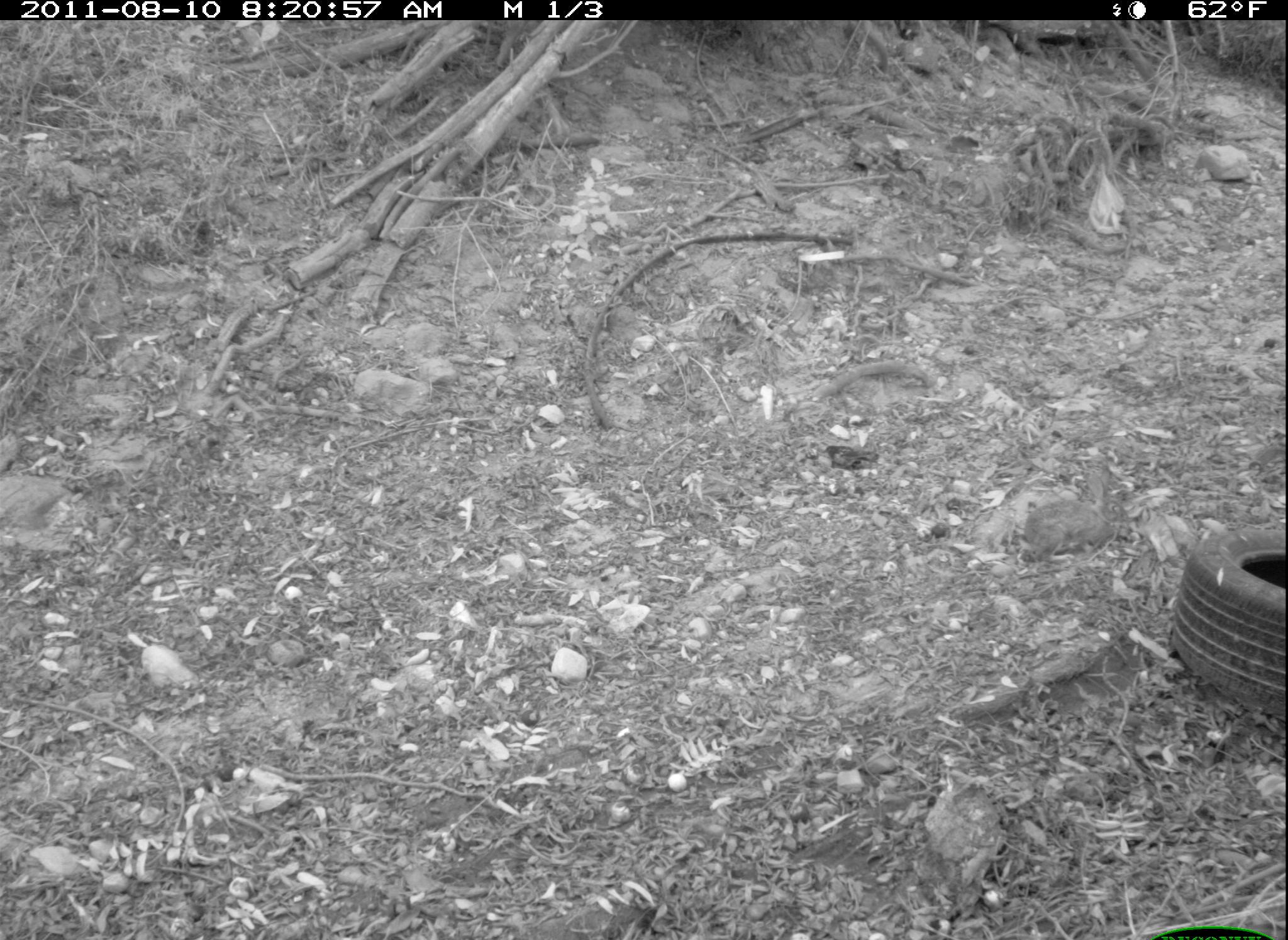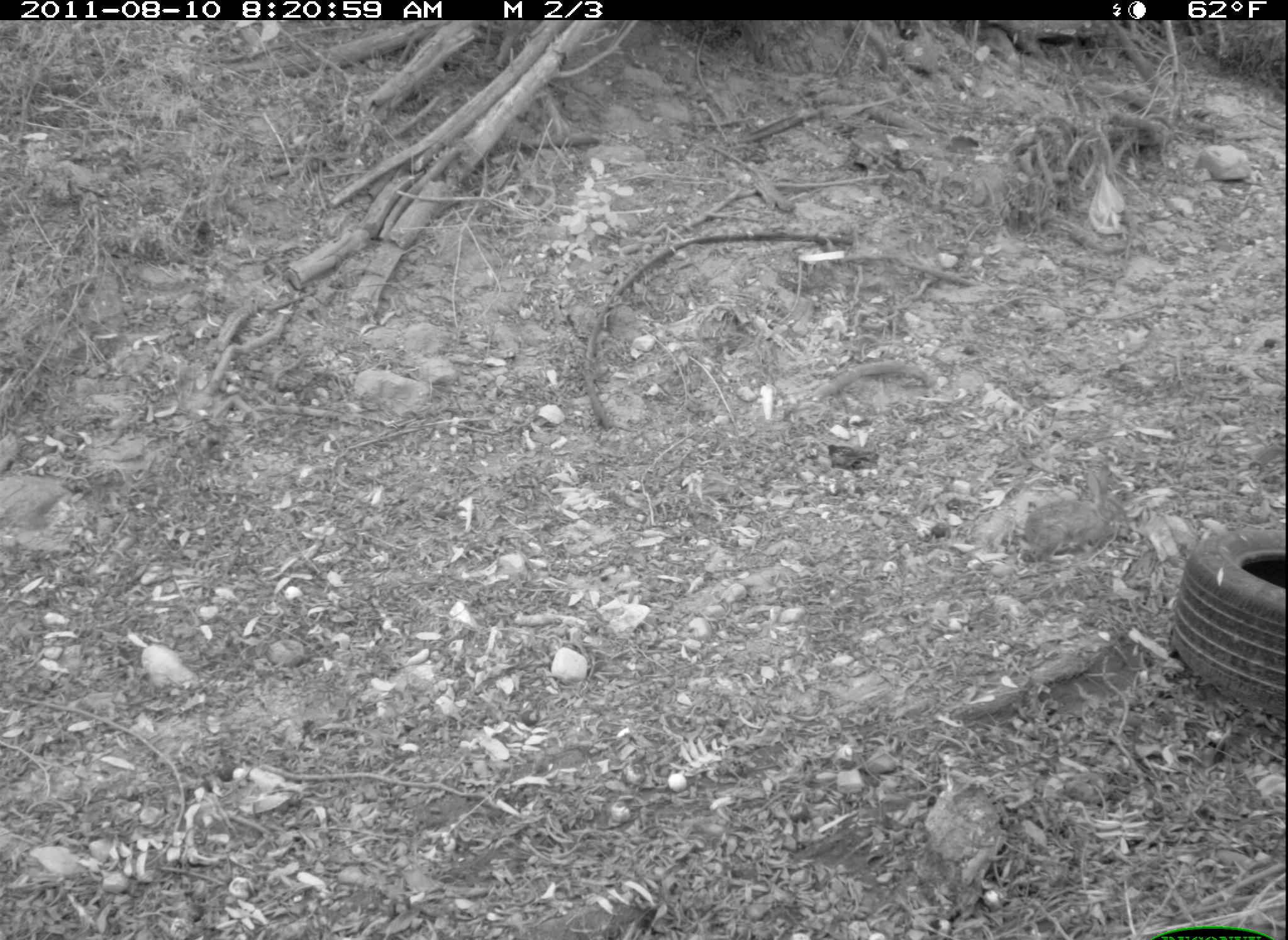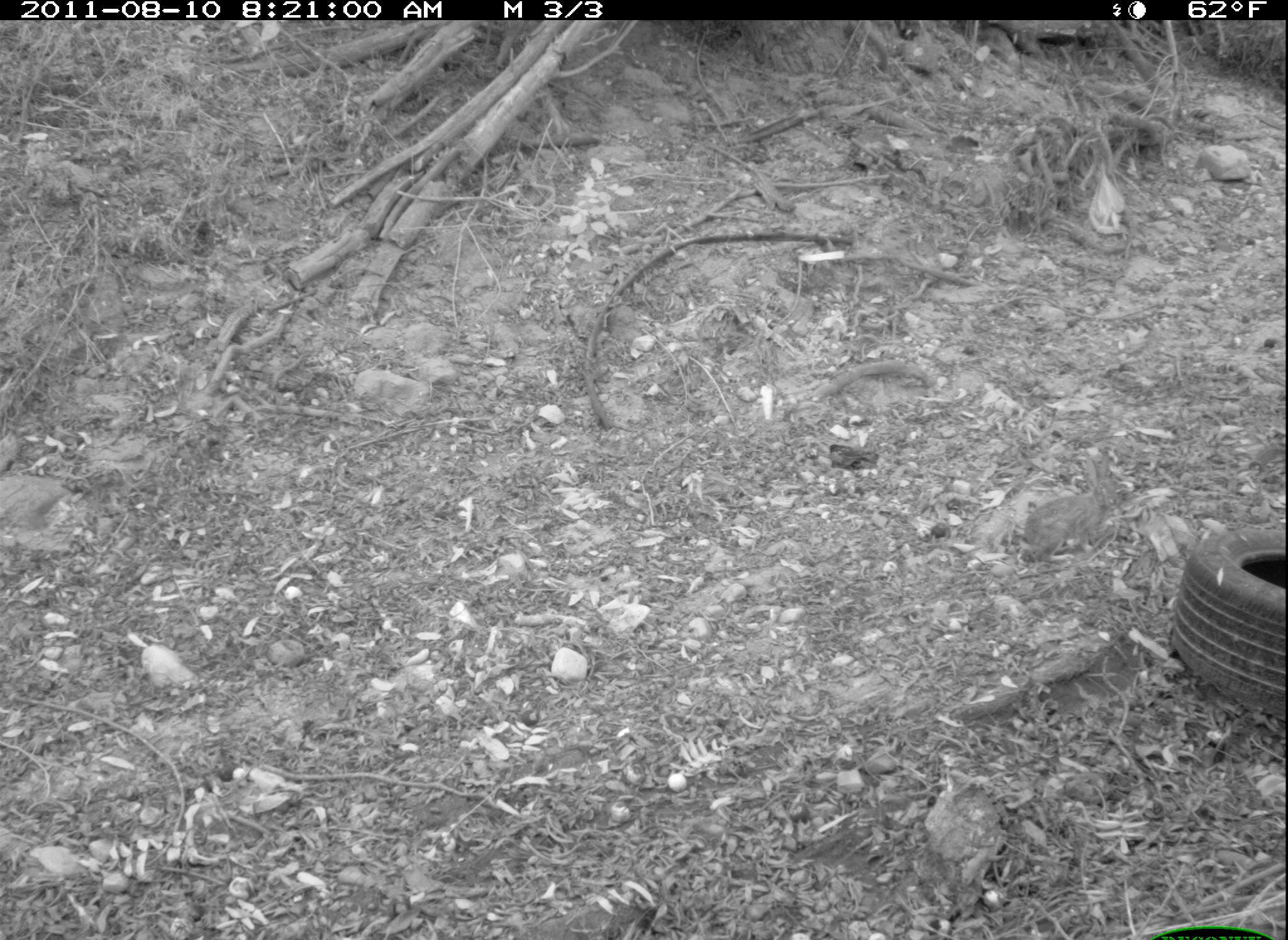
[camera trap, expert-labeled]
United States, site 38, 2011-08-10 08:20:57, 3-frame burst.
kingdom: Animalia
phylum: Chordata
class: Mammalia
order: Lagomorpha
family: Leporidae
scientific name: Leporidae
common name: rabbits and hares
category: rabbit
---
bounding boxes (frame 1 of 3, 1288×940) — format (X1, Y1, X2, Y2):
rabbit: (1016, 462, 1133, 565)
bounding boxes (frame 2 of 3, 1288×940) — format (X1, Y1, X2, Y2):
rabbit: (1024, 461, 1131, 564)